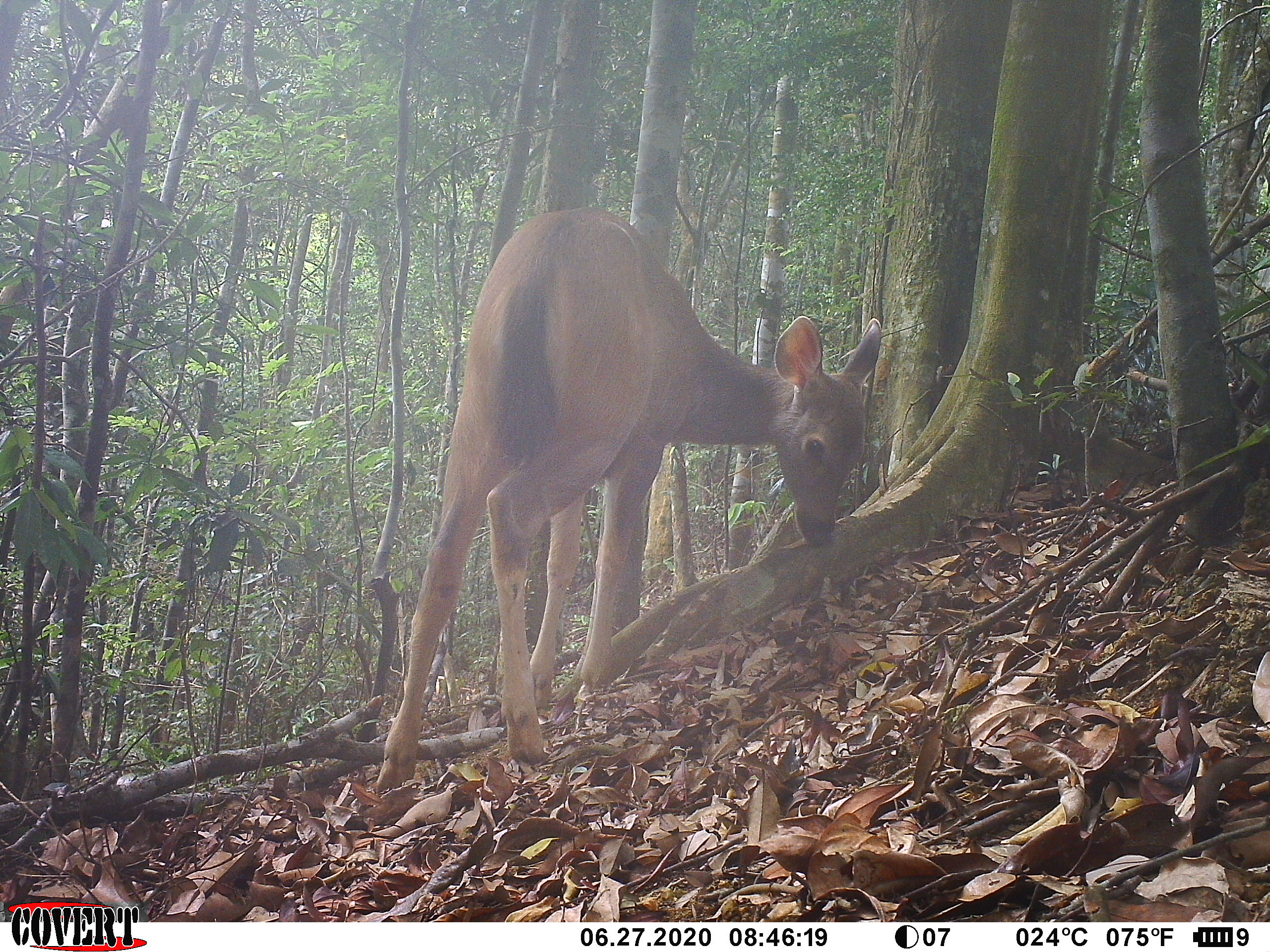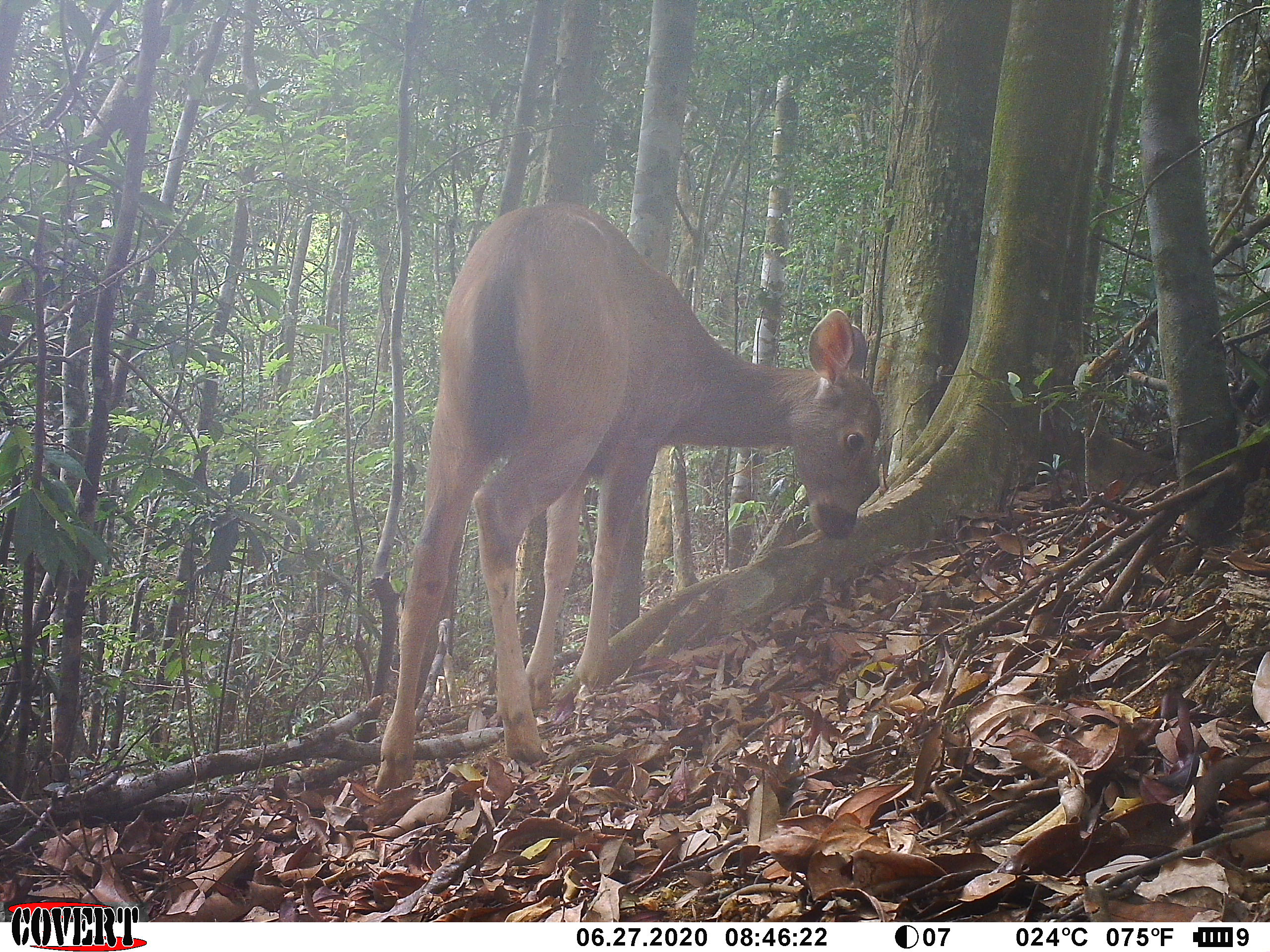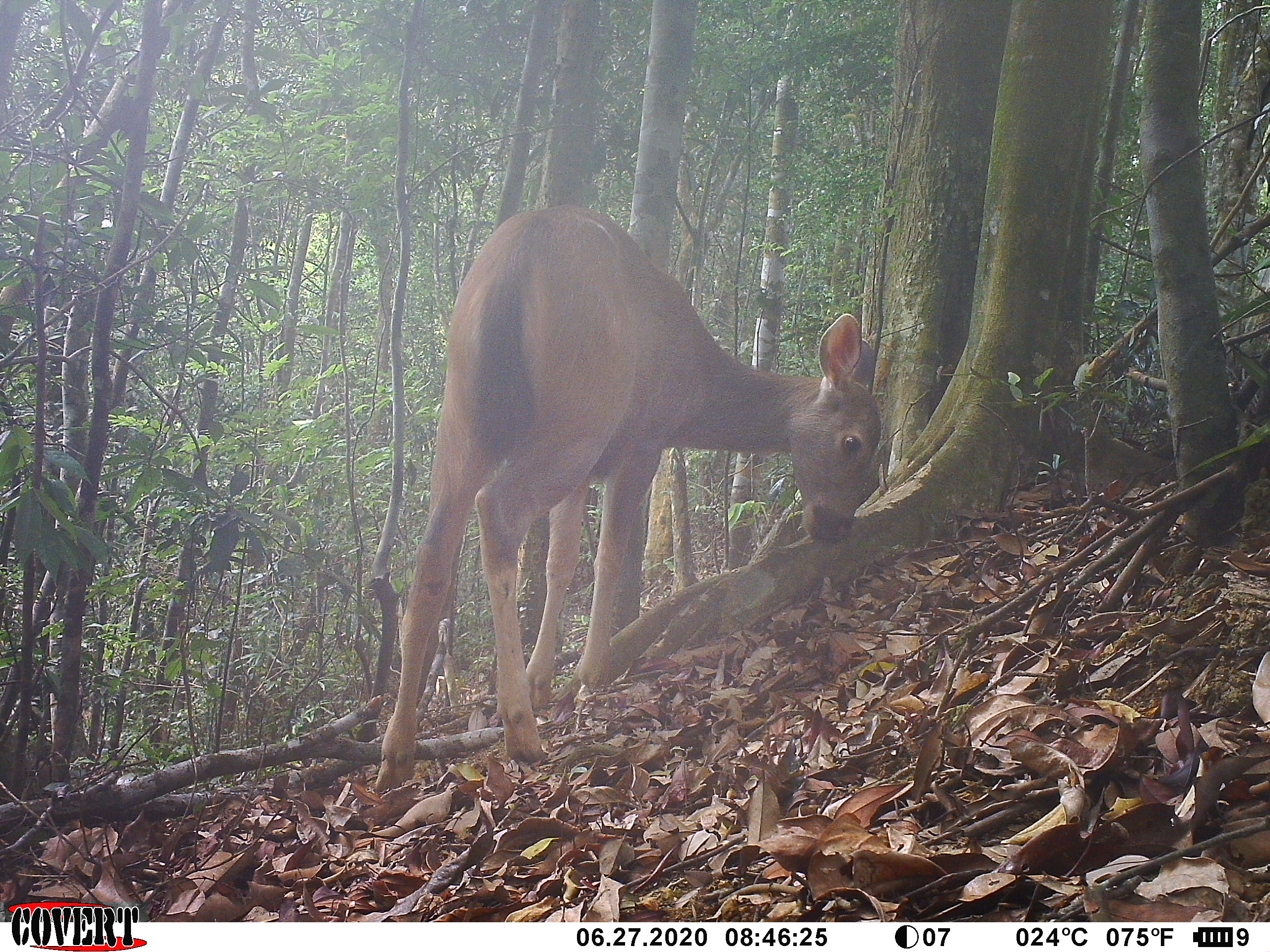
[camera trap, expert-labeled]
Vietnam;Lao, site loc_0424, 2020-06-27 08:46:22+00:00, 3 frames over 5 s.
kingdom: Animalia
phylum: Chordata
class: Mammalia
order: Artiodactyla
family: Cervidae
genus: Rusa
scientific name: Rusa unicolor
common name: sambar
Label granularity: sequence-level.